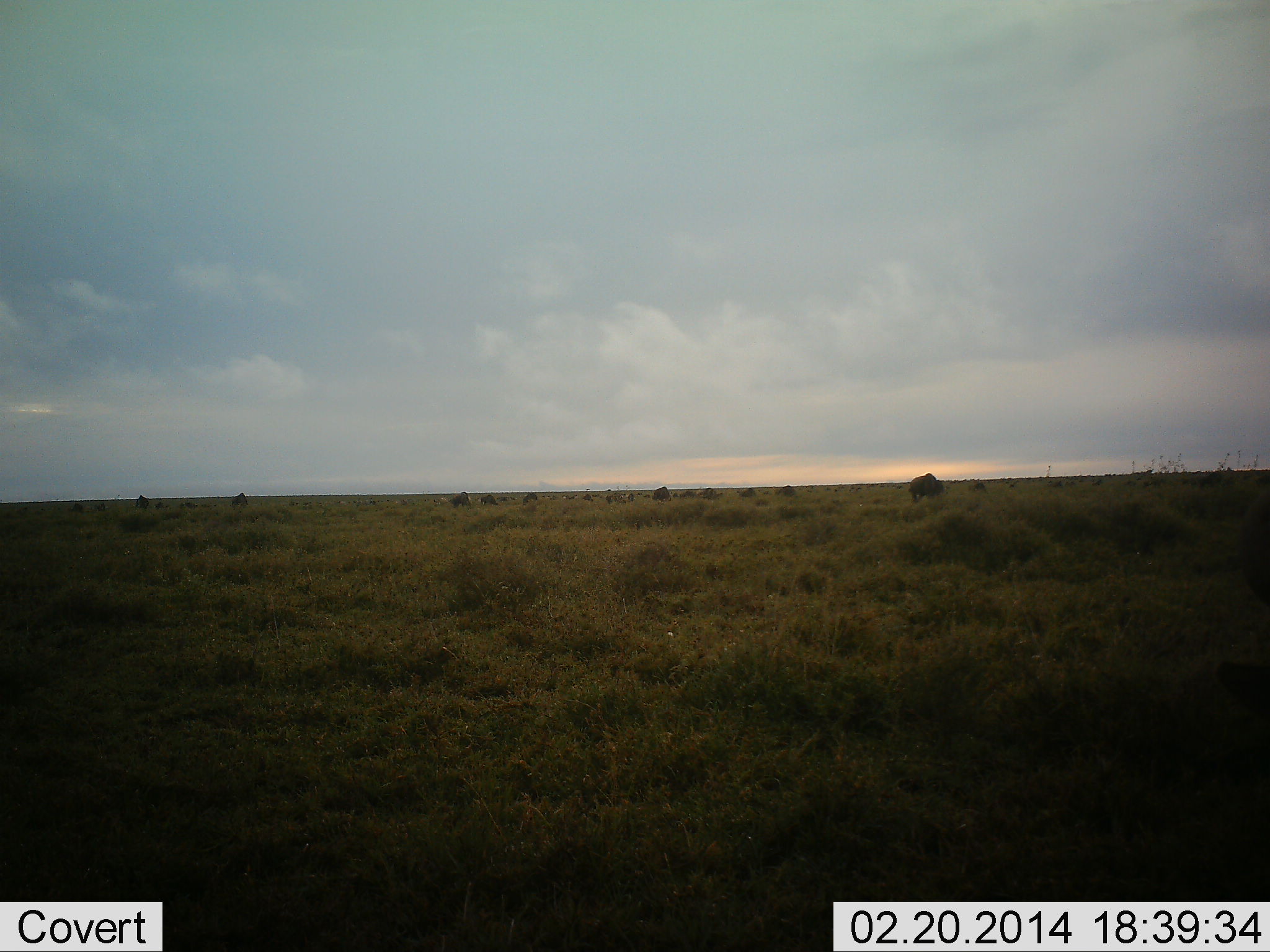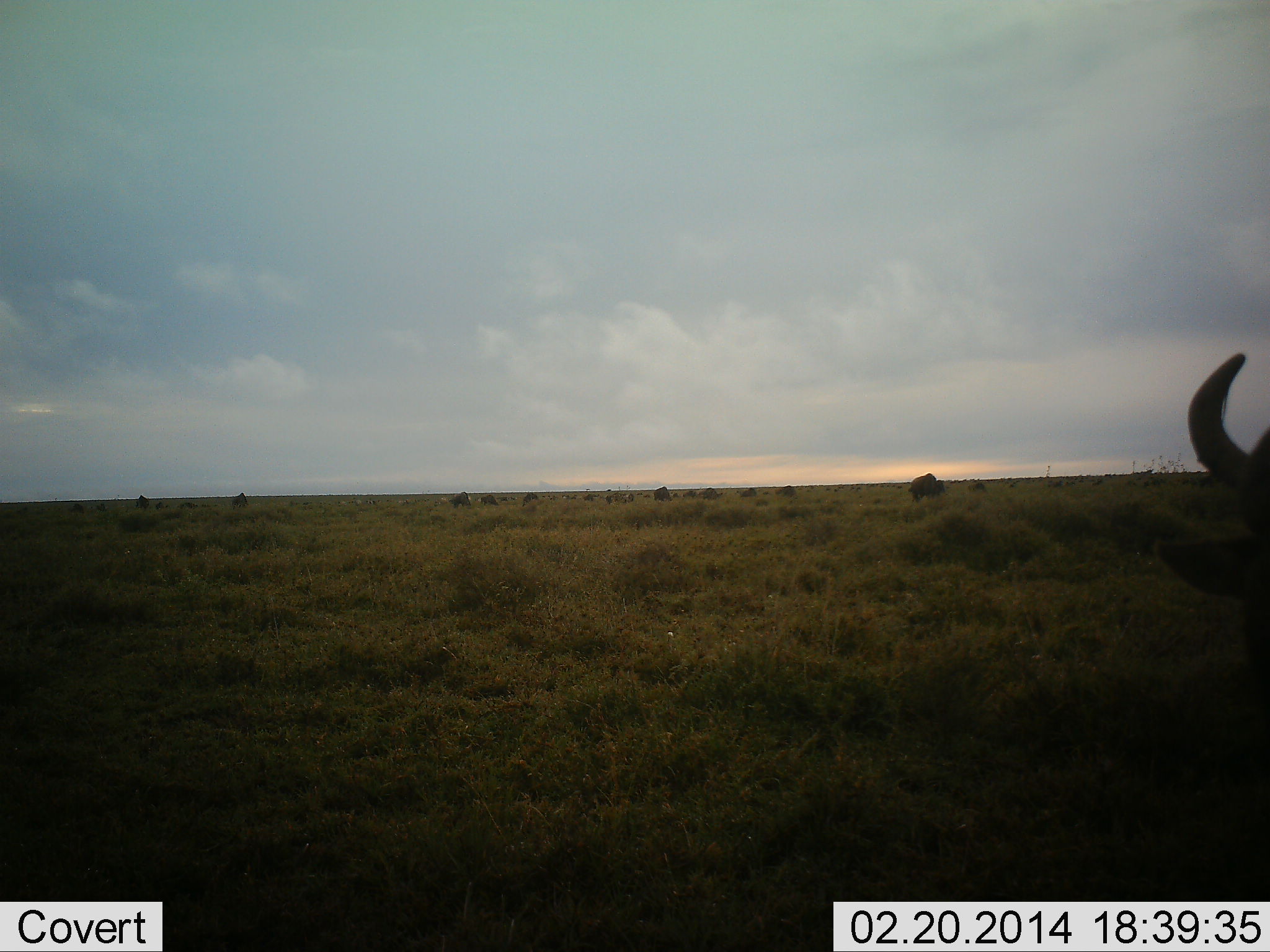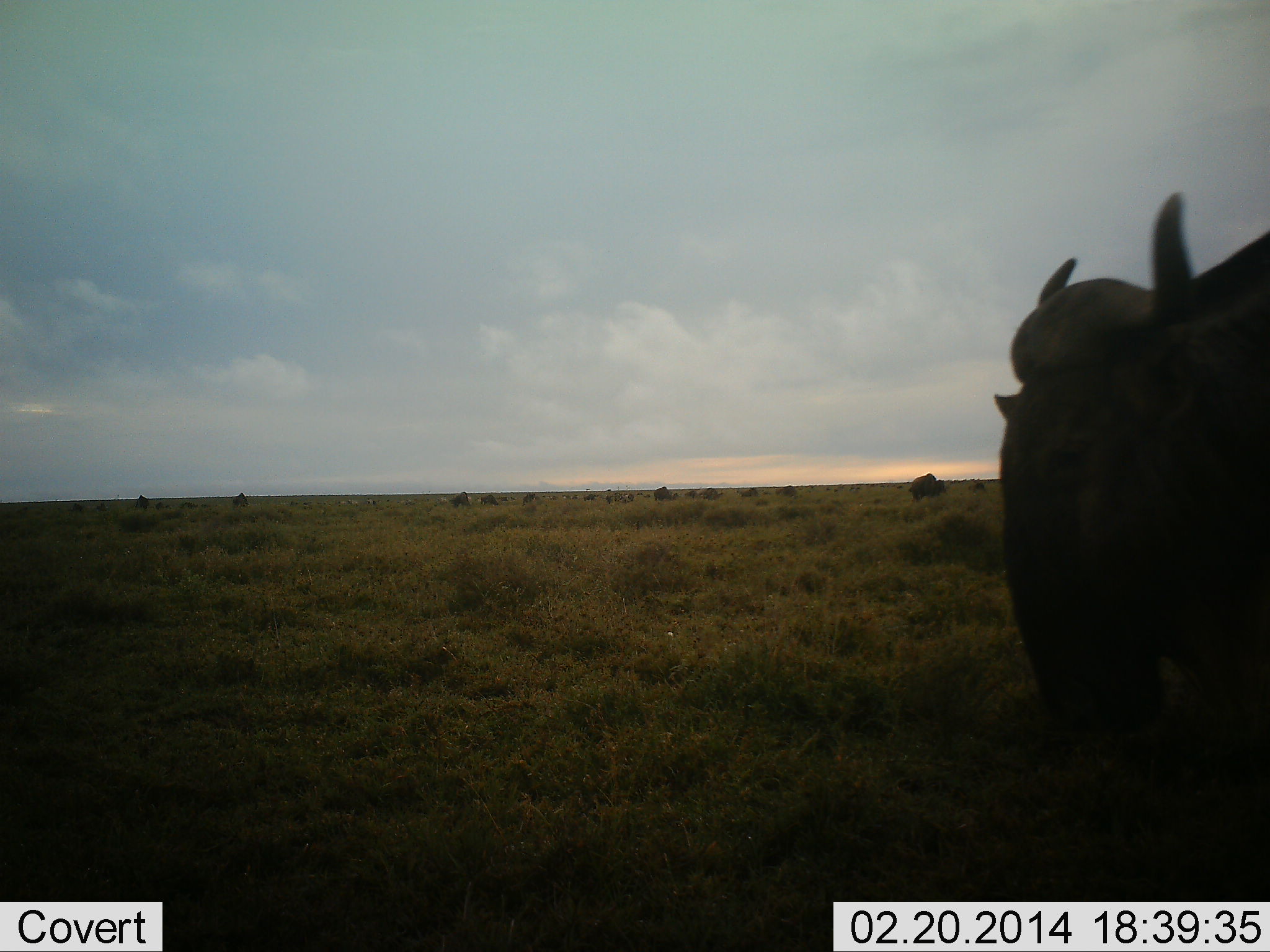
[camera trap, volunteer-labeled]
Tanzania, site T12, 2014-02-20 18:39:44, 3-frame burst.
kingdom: Animalia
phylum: Chordata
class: Mammalia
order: Artiodactyla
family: Bovidae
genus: Connochaetes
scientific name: Connochaetes taurinus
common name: blue wildebeest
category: wildebeest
Wildebeest (blue wildebeest) (Connochaetes taurinus), count 11-50. Behavior (volunteer vote fractions): standing 10%, resting 0%, moving 70%, interacting 0%. Young present (vote fraction): 0%. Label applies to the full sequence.